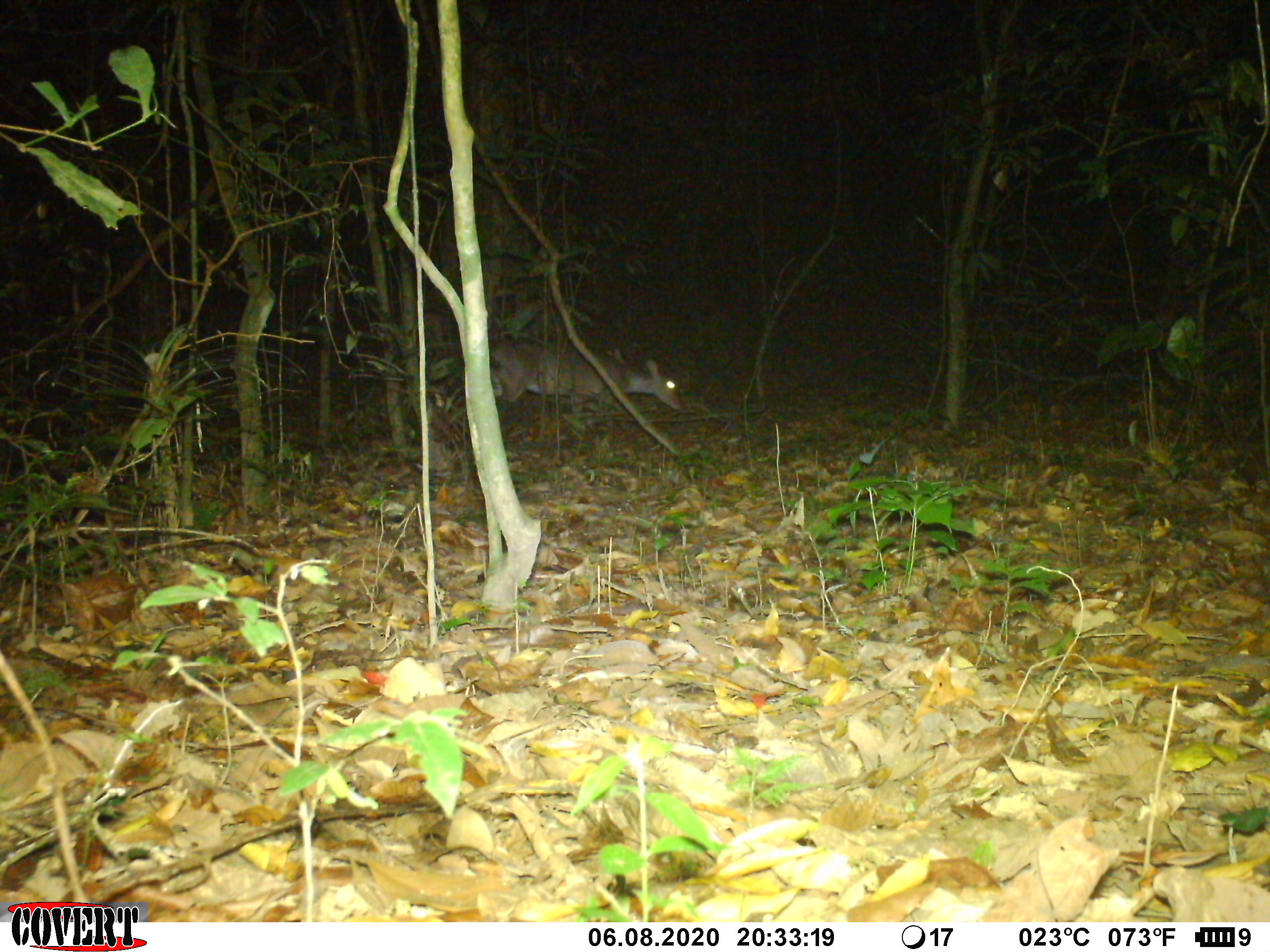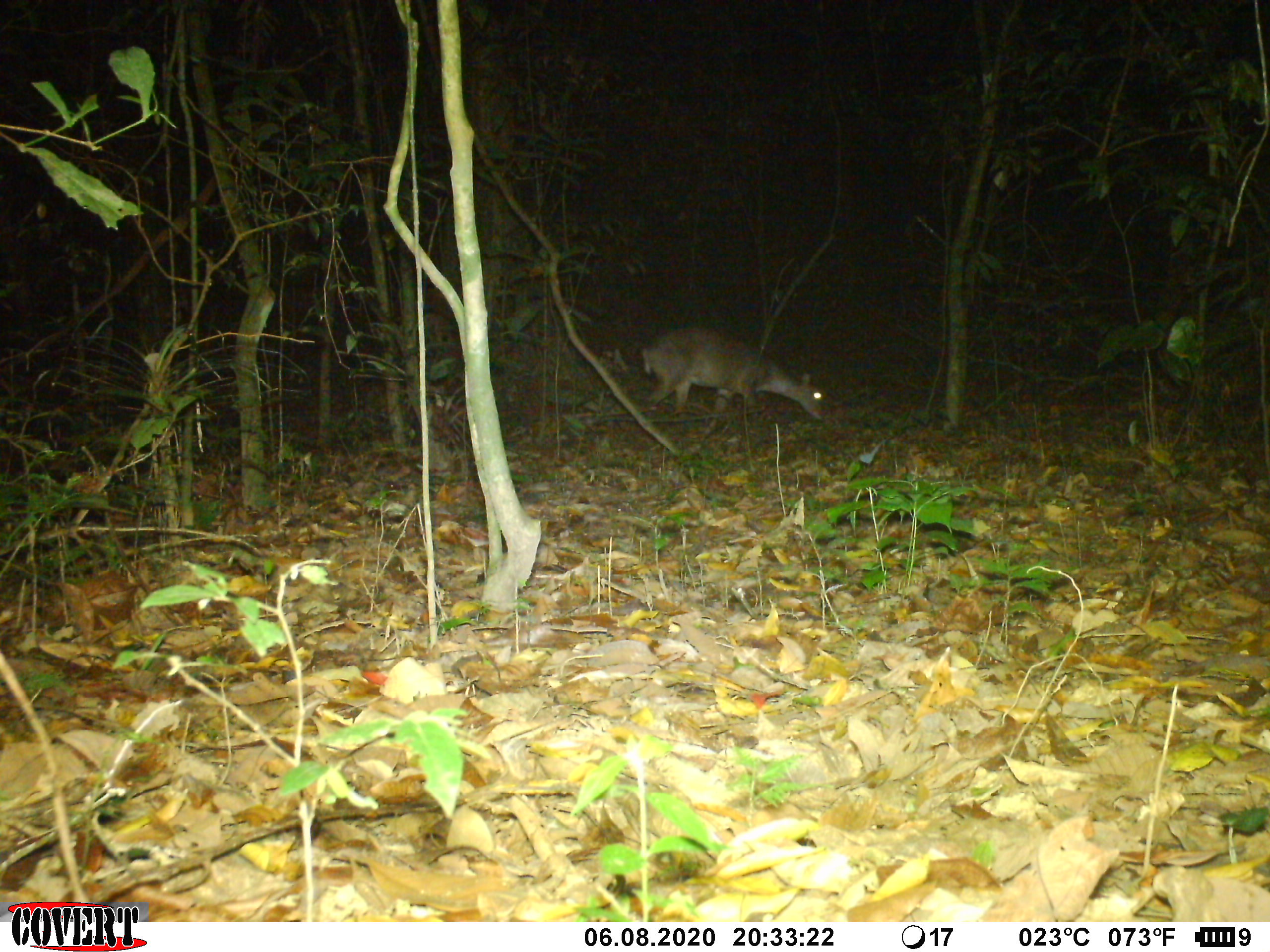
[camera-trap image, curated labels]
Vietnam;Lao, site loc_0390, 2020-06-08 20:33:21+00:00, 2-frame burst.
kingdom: Animalia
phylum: Chordata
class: Mammalia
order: Artiodactyla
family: Cervidae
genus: Muntiacus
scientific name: Muntiacus vuquangensis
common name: large-antlered muntjac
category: large antlered muntjac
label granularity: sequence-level